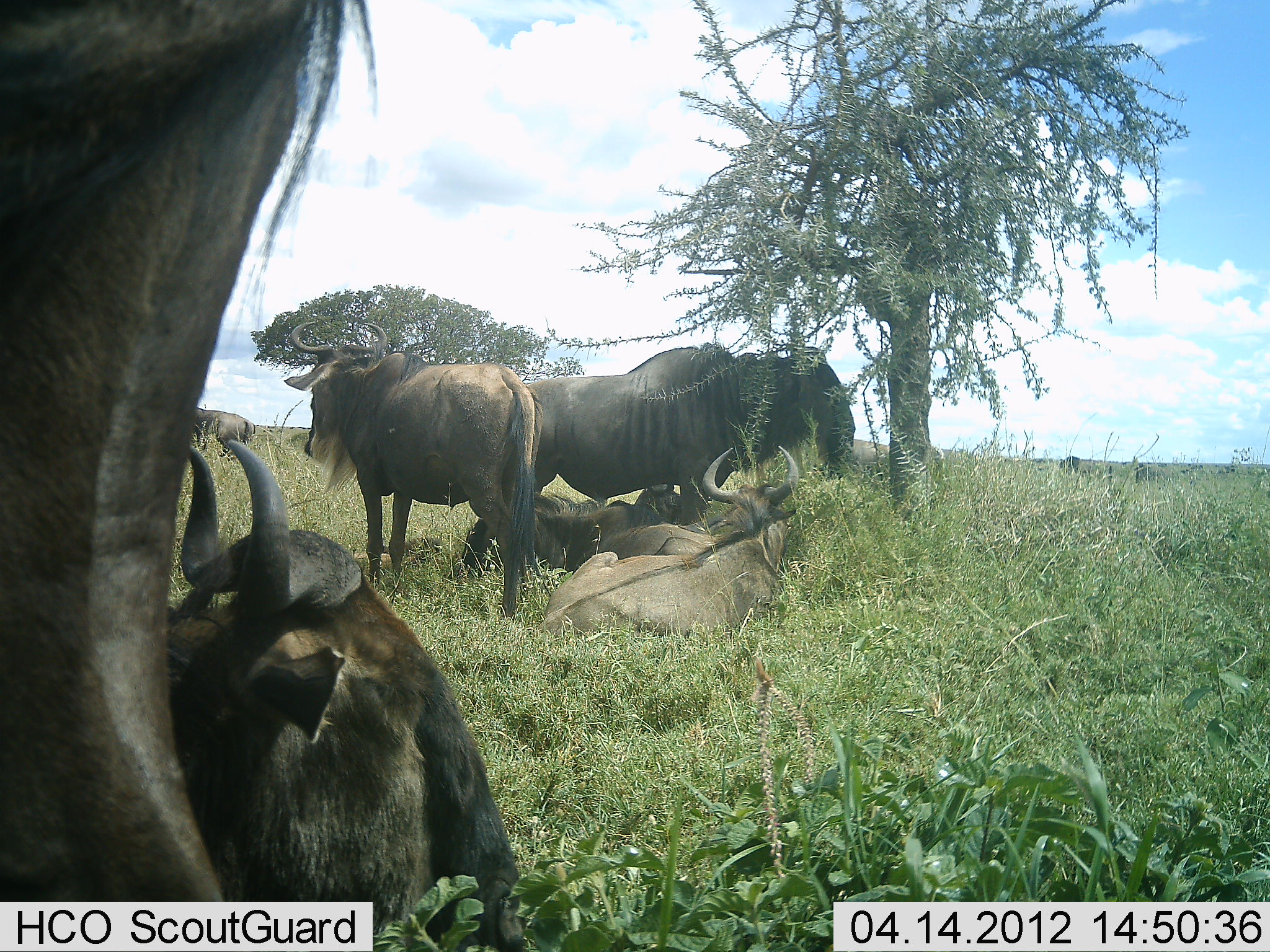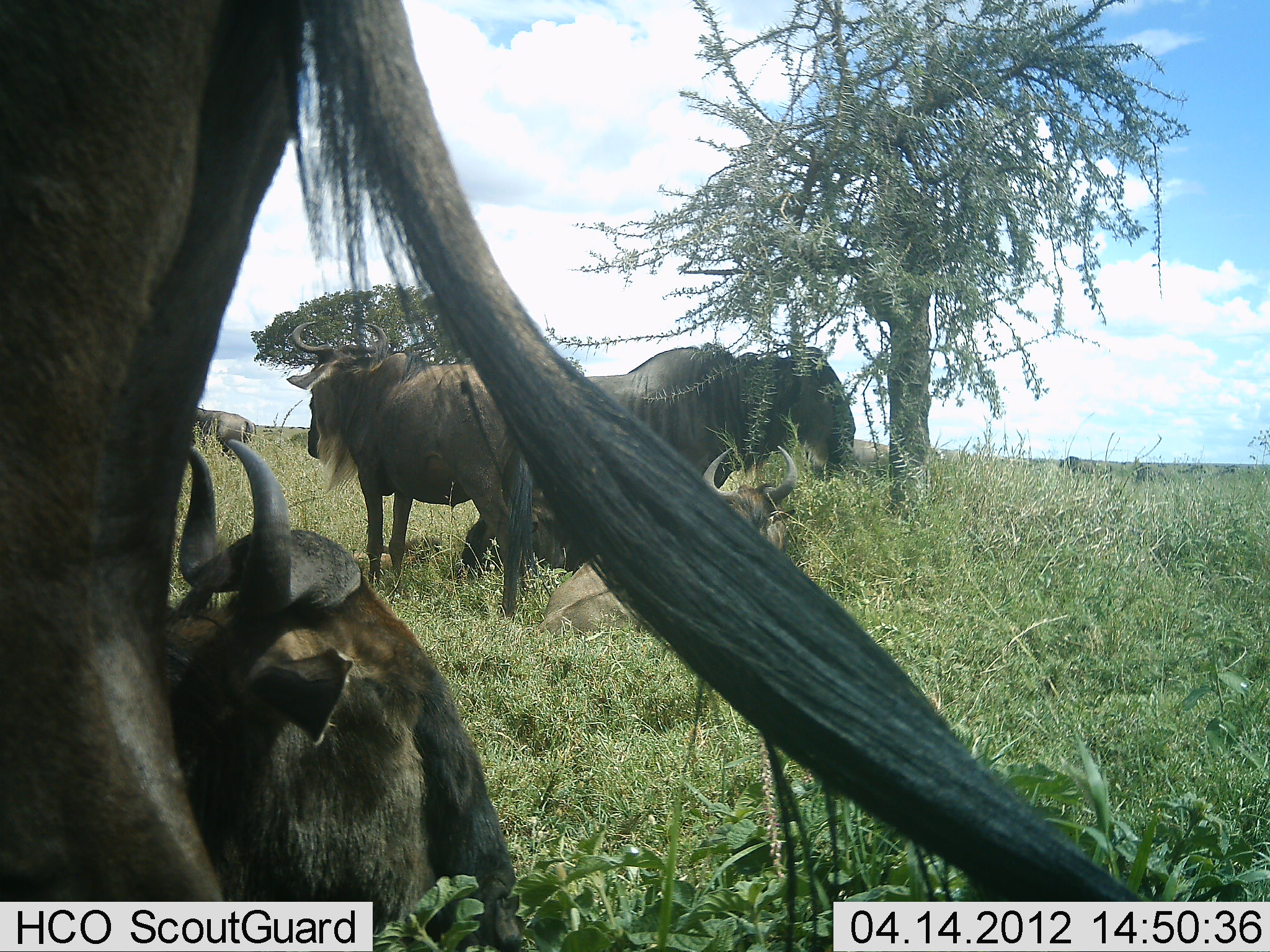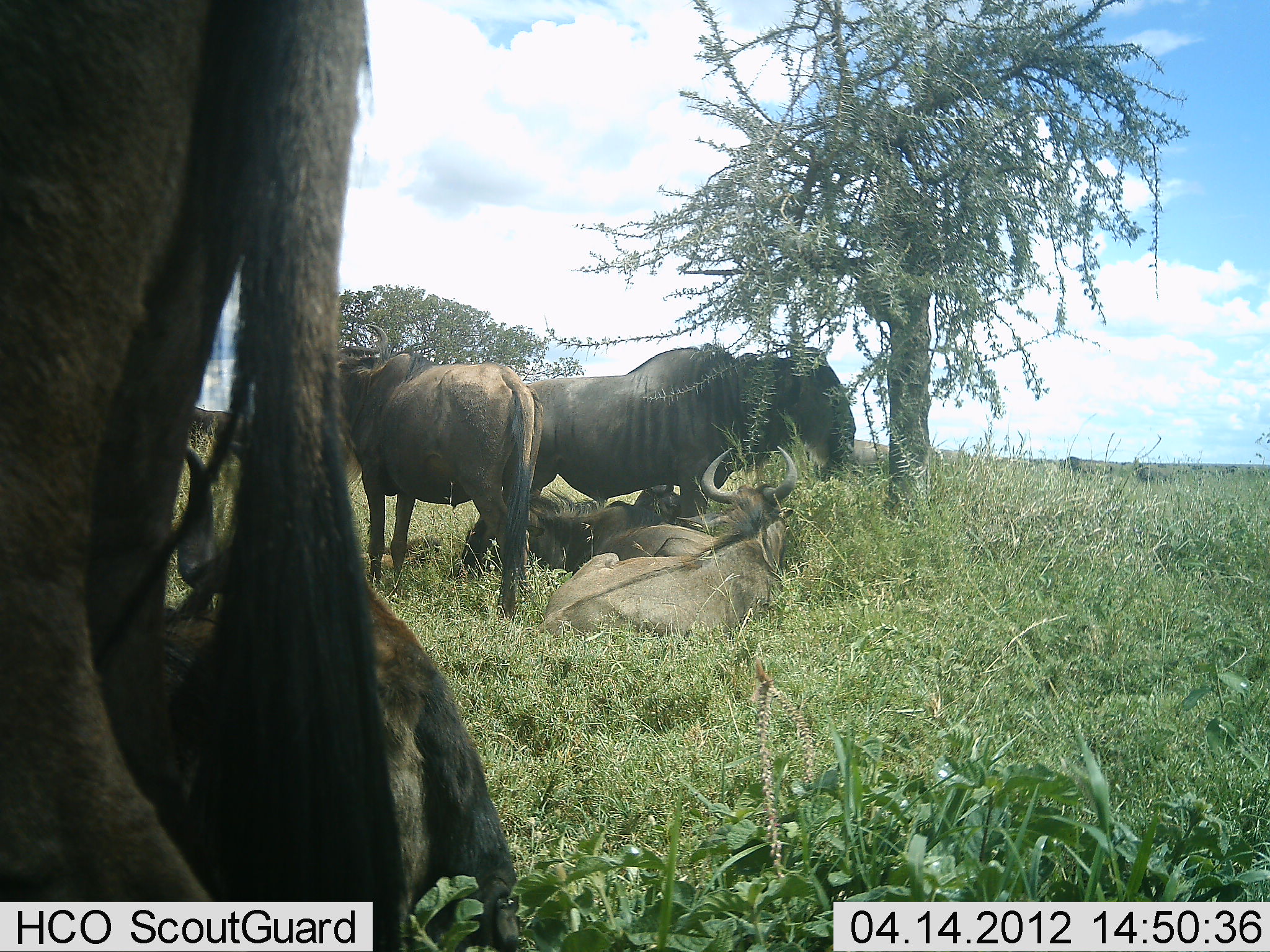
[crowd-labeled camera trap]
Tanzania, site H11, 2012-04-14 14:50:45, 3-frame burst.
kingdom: Animalia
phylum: Chordata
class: Mammalia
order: Artiodactyla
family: Bovidae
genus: Connochaetes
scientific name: Connochaetes taurinus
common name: blue wildebeest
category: wildebeest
Wildebeest (blue wildebeest) (Connochaetes taurinus), count 8. Behavior (volunteer vote fractions): standing 81%, resting 90%, moving 0%, interacting 0%. Young present (vote fraction): 5%. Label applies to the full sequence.